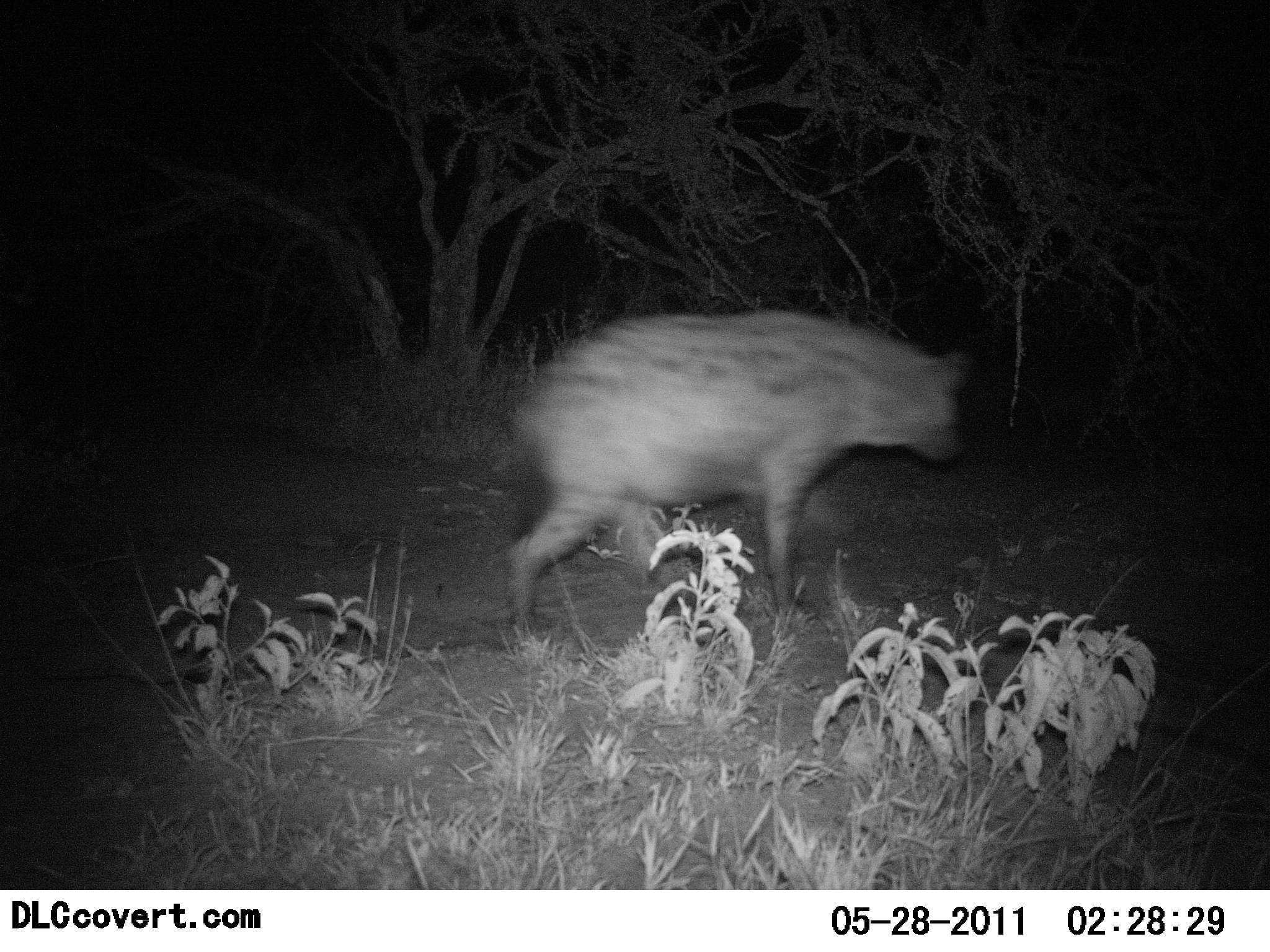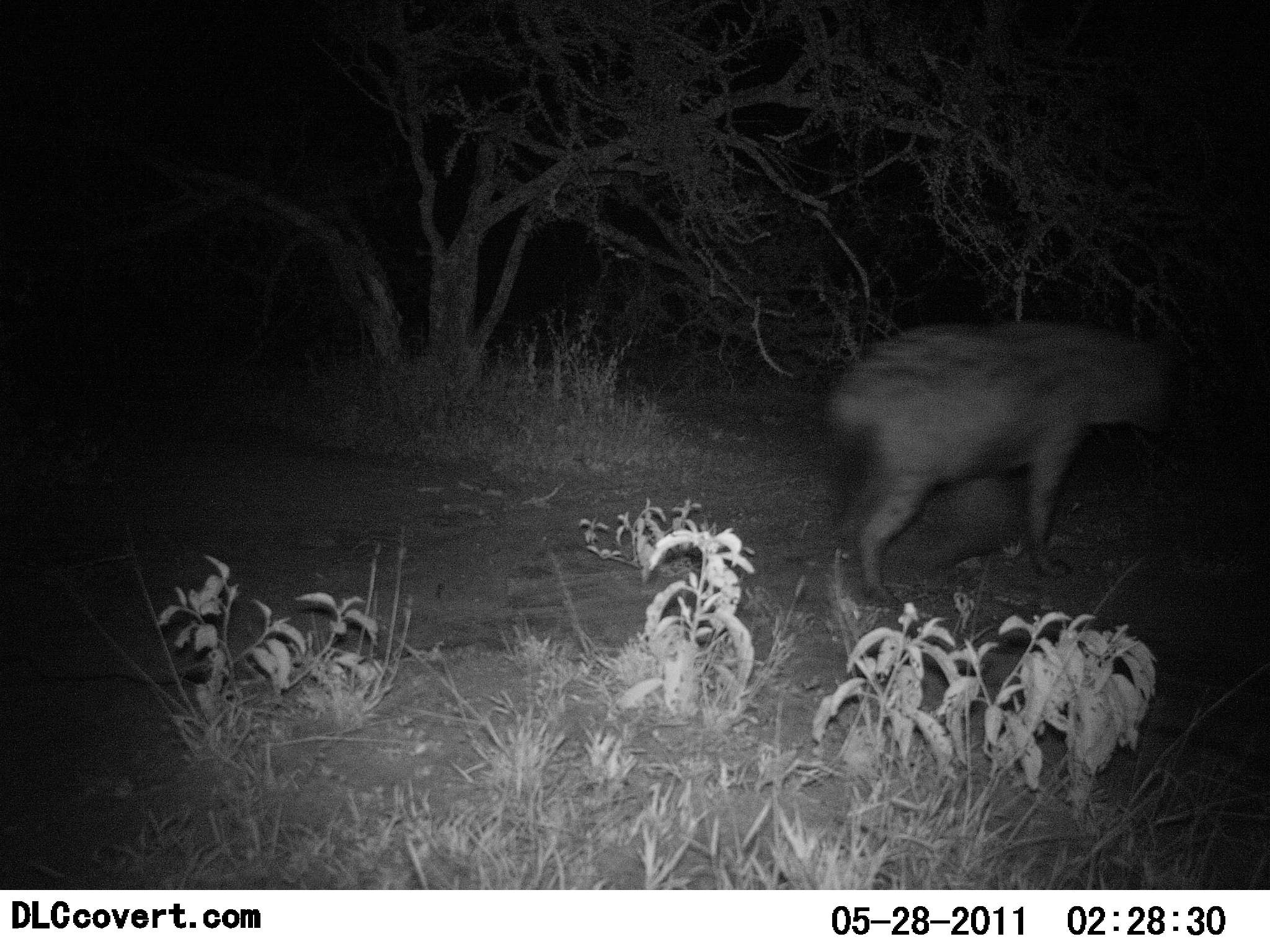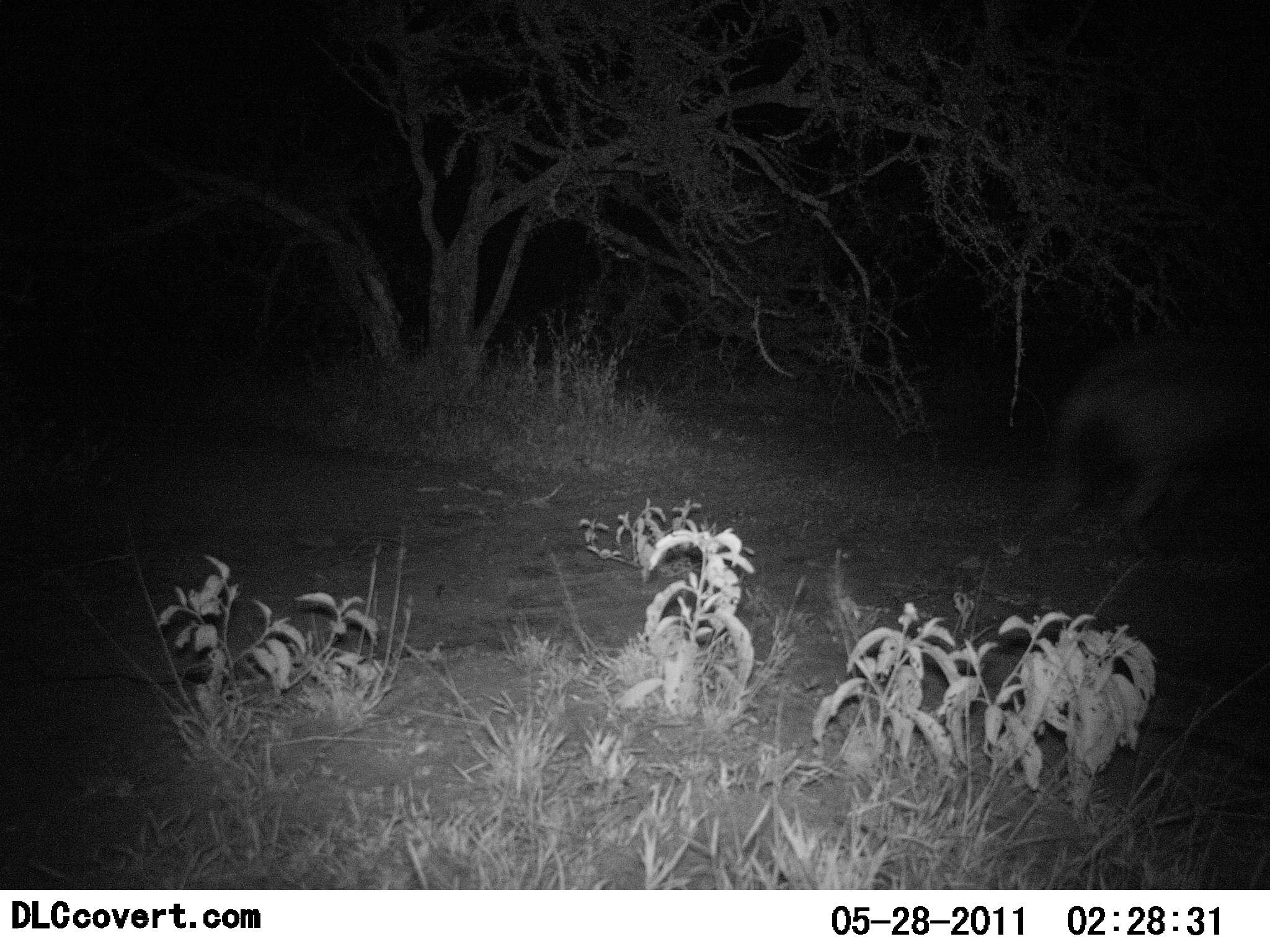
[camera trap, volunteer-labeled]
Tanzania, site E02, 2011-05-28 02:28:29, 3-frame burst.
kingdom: Animalia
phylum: Chordata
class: Mammalia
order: Carnivora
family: Hyaenidae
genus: Crocuta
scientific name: Crocuta crocuta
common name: spotted hyena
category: hyenaspotted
Hyenaspotted (spotted hyena) (Crocuta crocuta), count 1. Behavior (volunteer vote fractions): standing 0%, resting 0%, moving 100%, interacting 0%. Young present (vote fraction): 0%. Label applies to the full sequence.